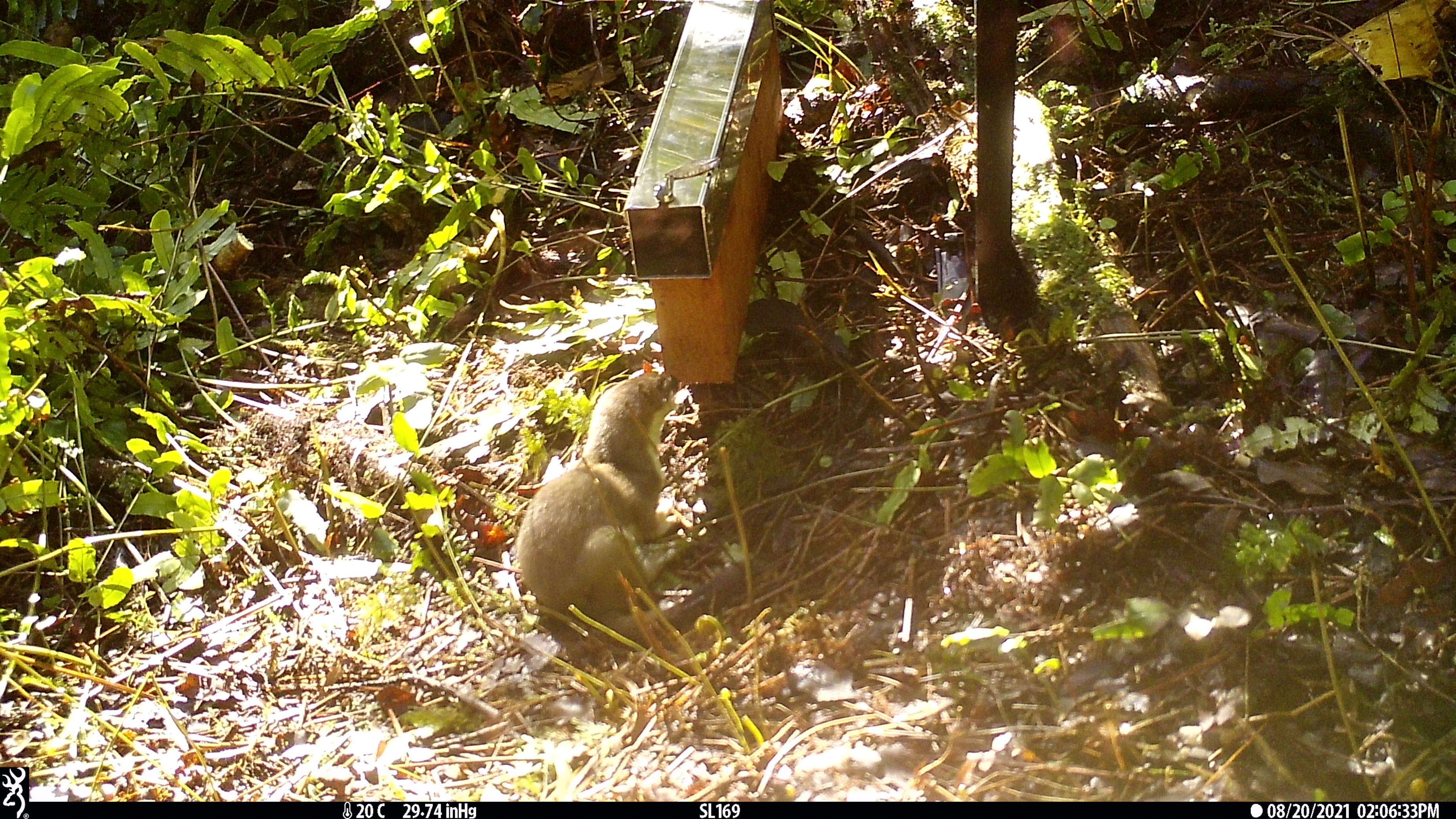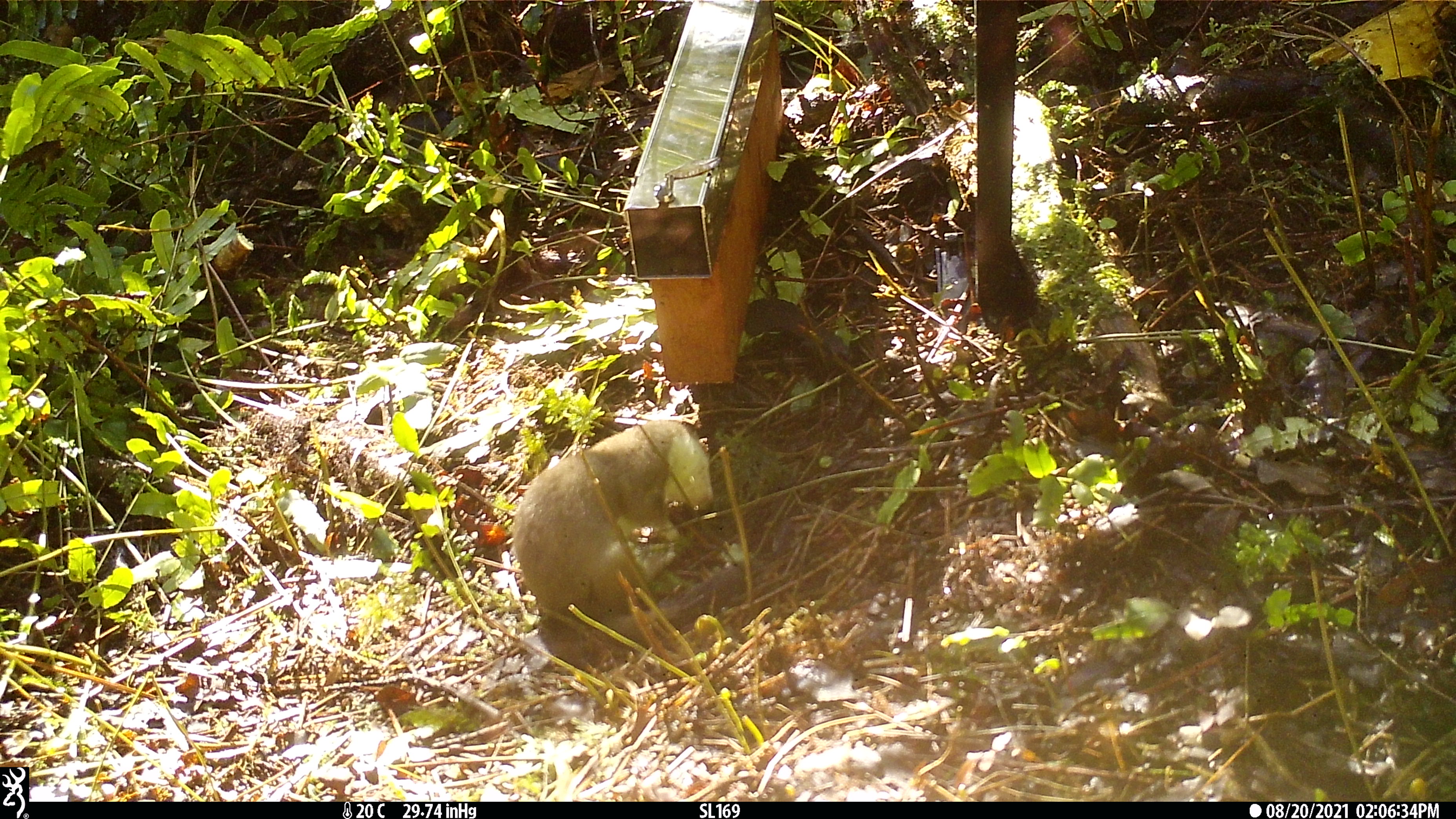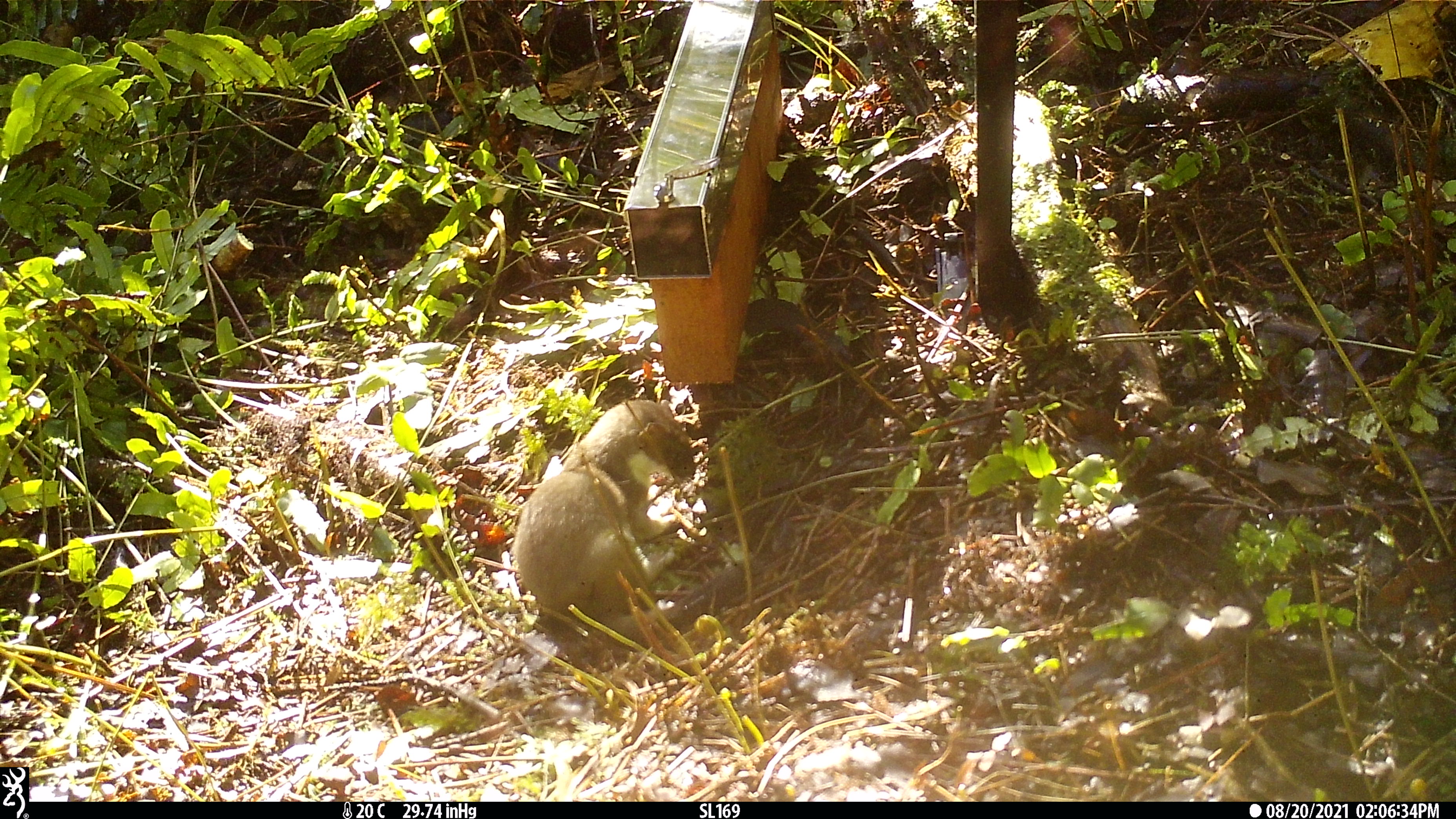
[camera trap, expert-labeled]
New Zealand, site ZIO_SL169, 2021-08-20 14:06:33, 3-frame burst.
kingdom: Animalia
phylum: Chordata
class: Mammalia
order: Carnivora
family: Mustelidae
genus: Mustela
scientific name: Mustela erminea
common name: stoat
Stoat (Mustela erminea).